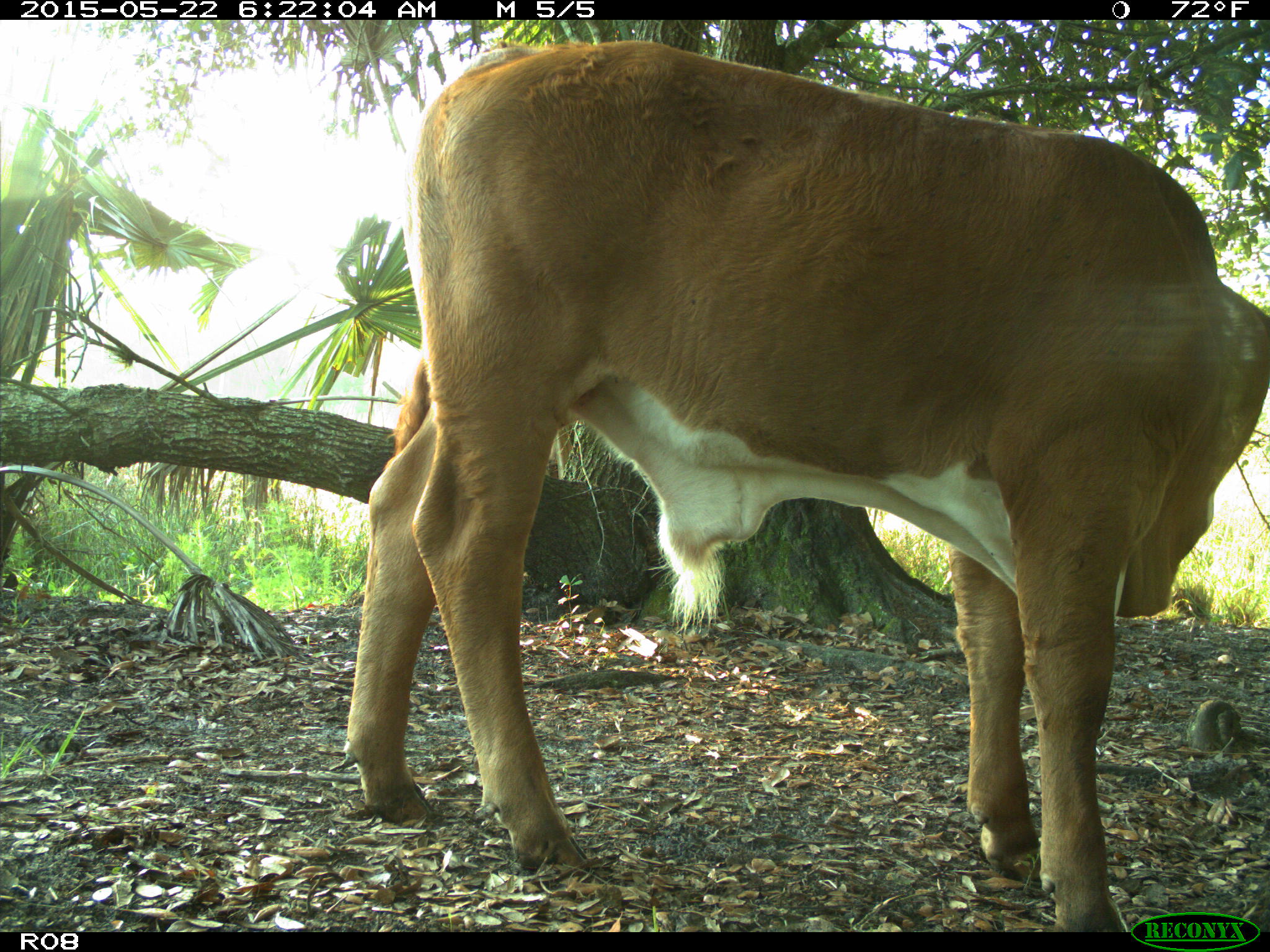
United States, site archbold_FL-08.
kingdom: Animalia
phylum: Chordata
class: Mammalia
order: Artiodactyla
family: Bovidae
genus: Bos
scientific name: Bos taurus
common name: domestic cow